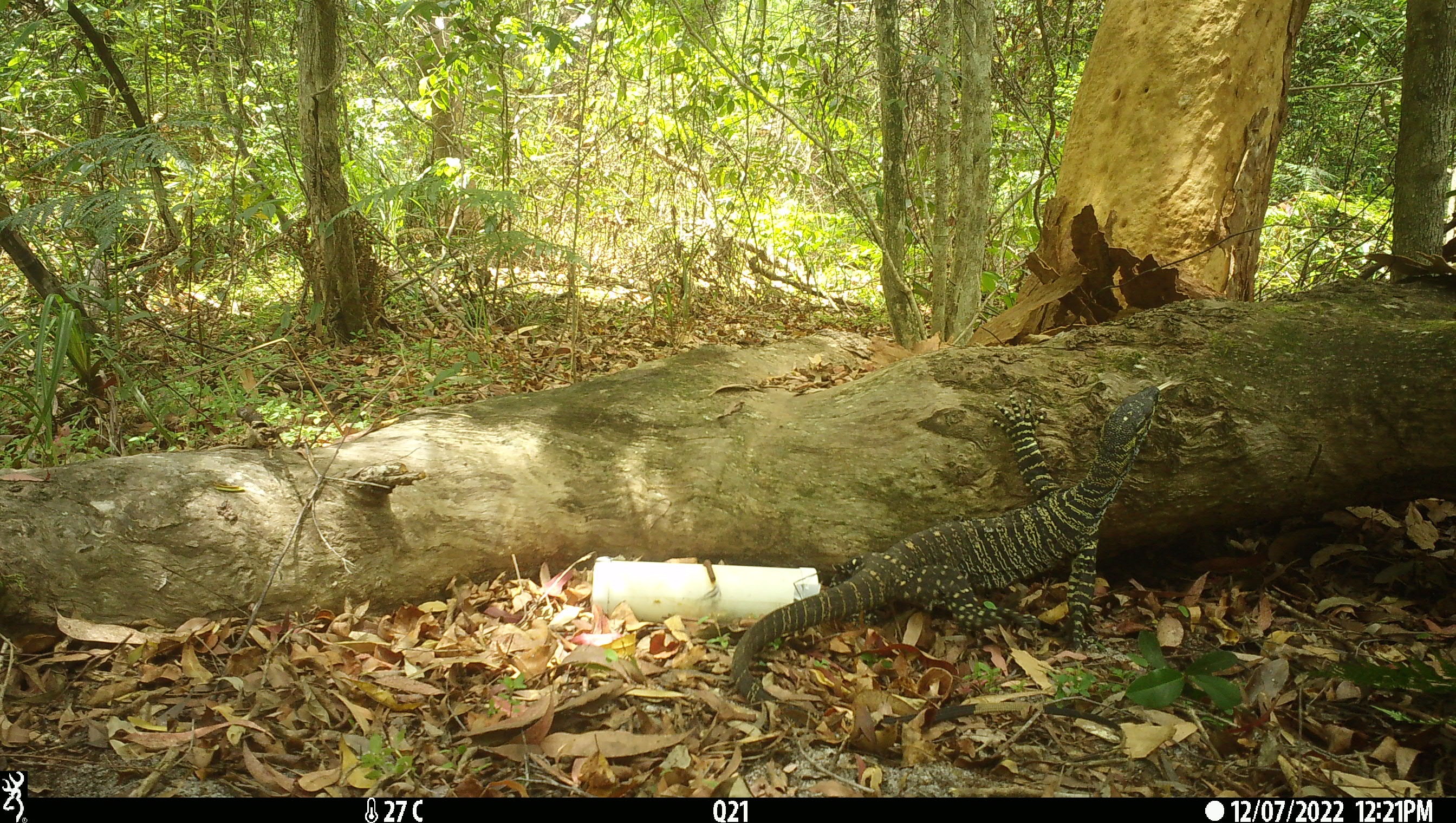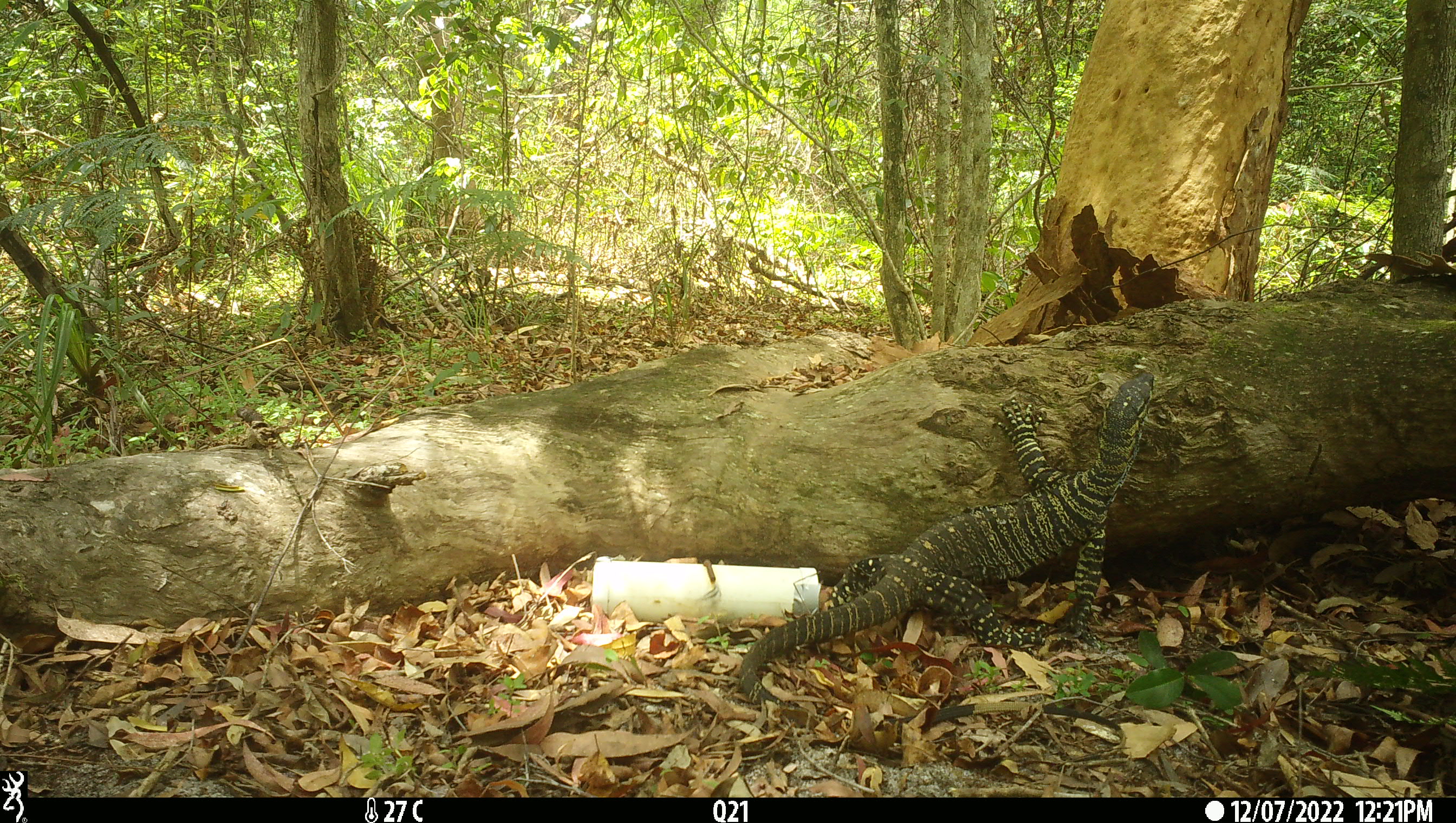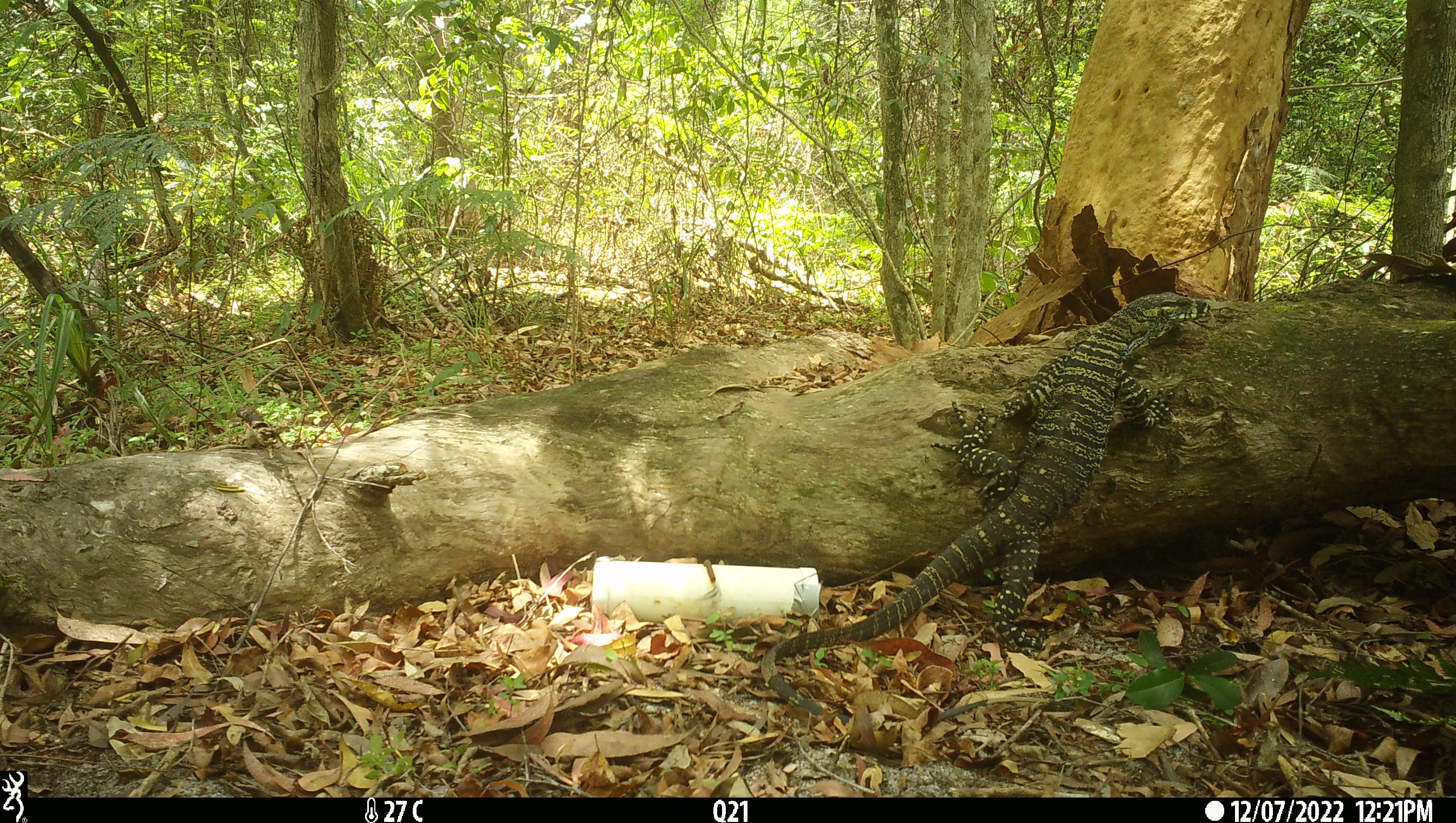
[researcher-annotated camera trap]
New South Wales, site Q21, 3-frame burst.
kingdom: Animalia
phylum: Chordata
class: Reptilia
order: Squamata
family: Varanidae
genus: Varanus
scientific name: Varanus varius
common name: lace monitor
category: goanna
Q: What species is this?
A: Goanna (lace monitor) (Varanus varius).